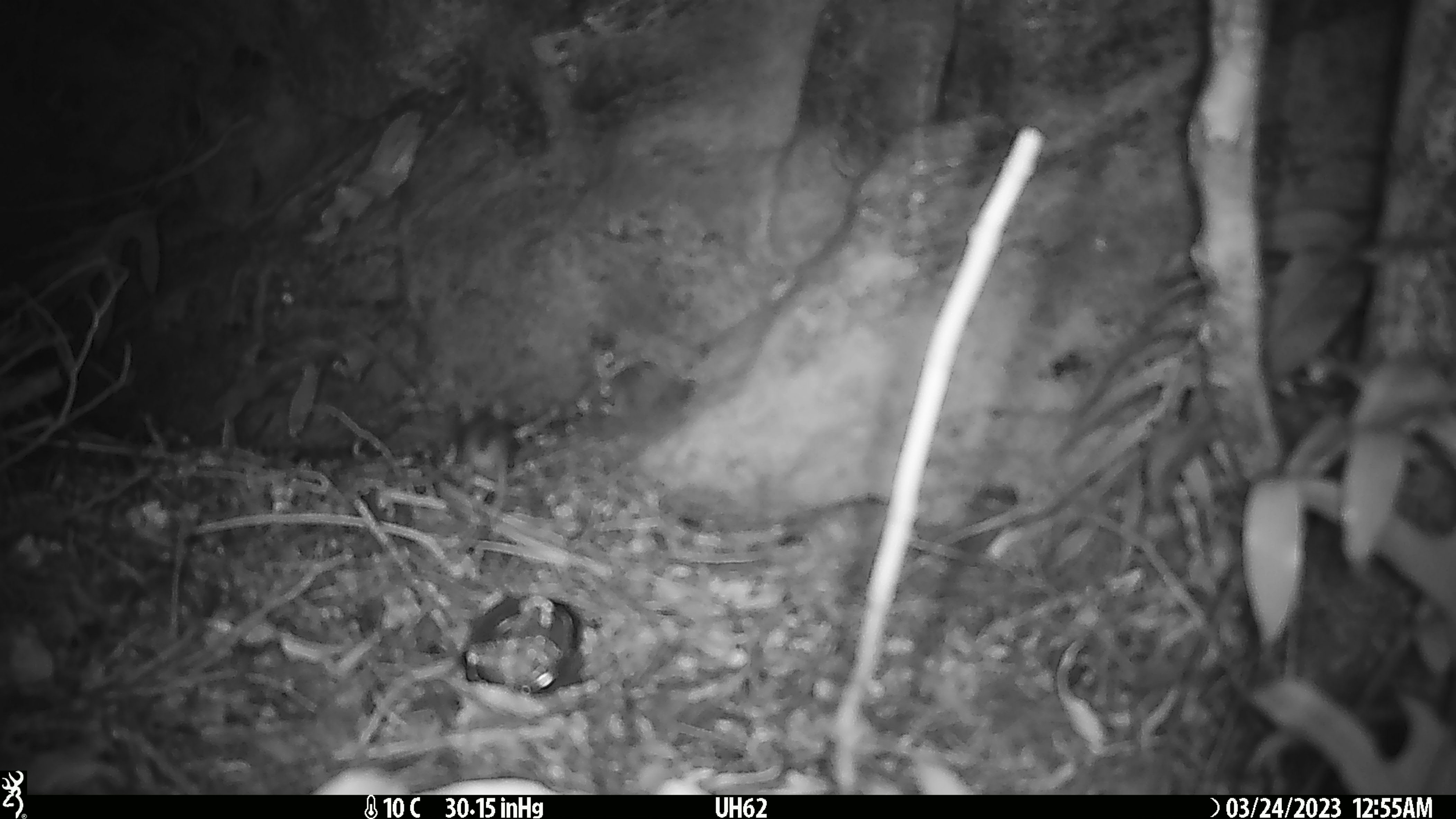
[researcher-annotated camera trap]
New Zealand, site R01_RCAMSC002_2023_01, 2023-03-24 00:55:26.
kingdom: Animalia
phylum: Chordata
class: Mammalia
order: Rodentia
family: Muridae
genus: Mus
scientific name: Mus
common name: mouse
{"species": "mouse (Mus)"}